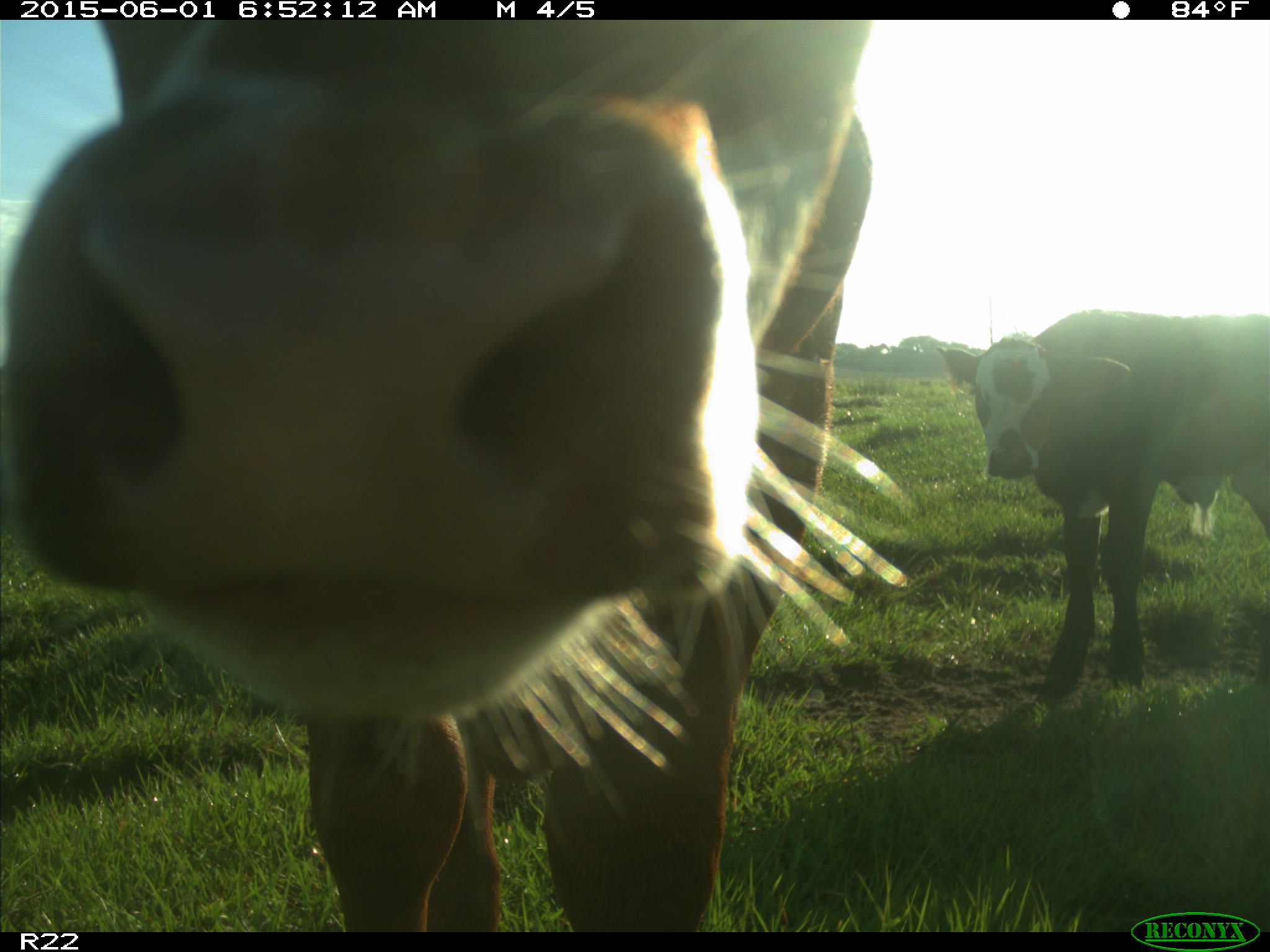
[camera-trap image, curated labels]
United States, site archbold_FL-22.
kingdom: Animalia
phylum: Chordata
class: Mammalia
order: Artiodactyla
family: Bovidae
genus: Bos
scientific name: Bos taurus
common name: domestic cow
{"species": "Bos taurus (domestic cow)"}